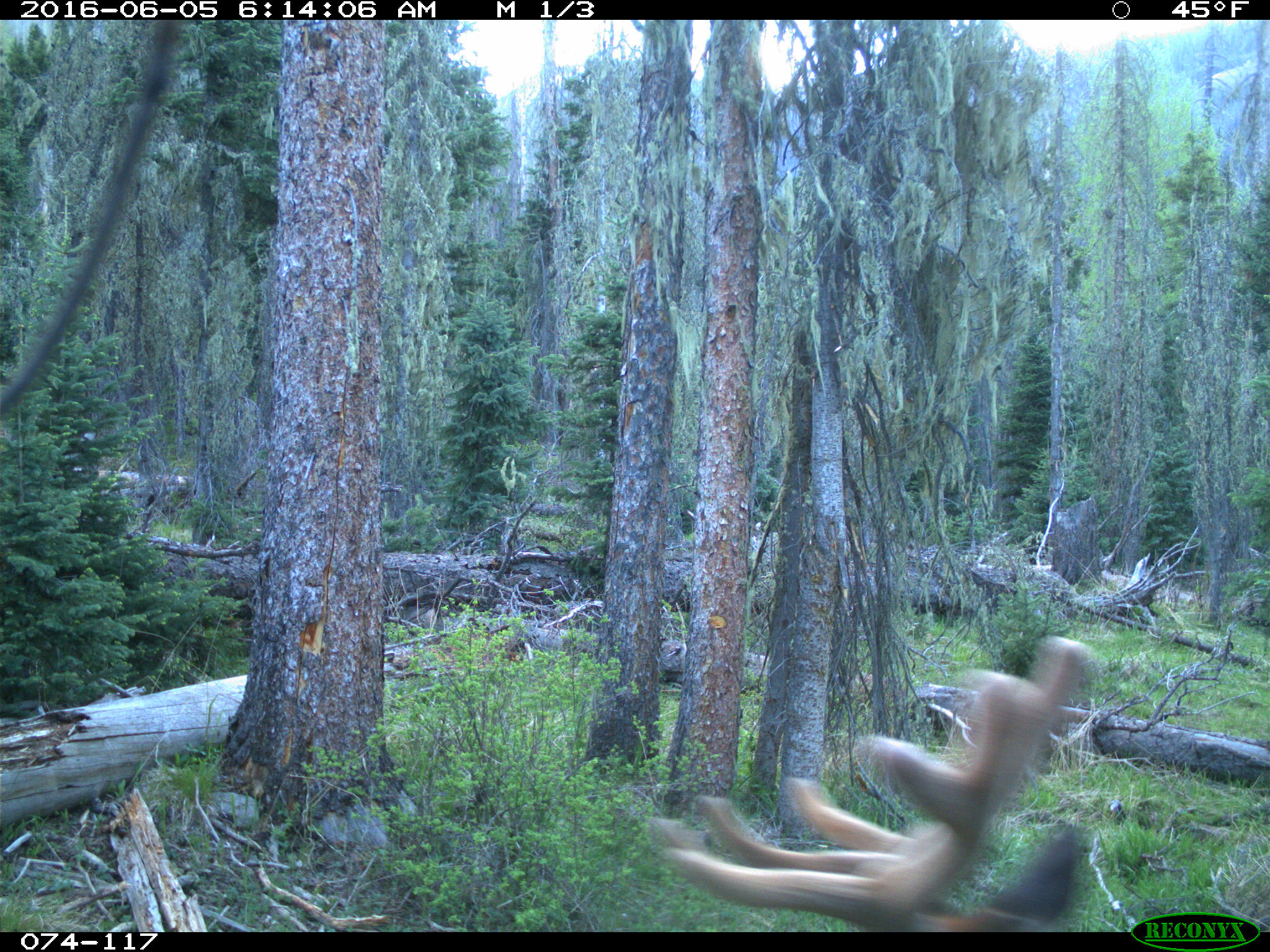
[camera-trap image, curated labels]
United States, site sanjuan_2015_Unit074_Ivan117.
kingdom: Animalia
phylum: Chordata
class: Mammalia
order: Artiodactyla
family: Cervidae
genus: Cervus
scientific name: Cervus elaphus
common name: red deer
Cervus elaphus (red deer).